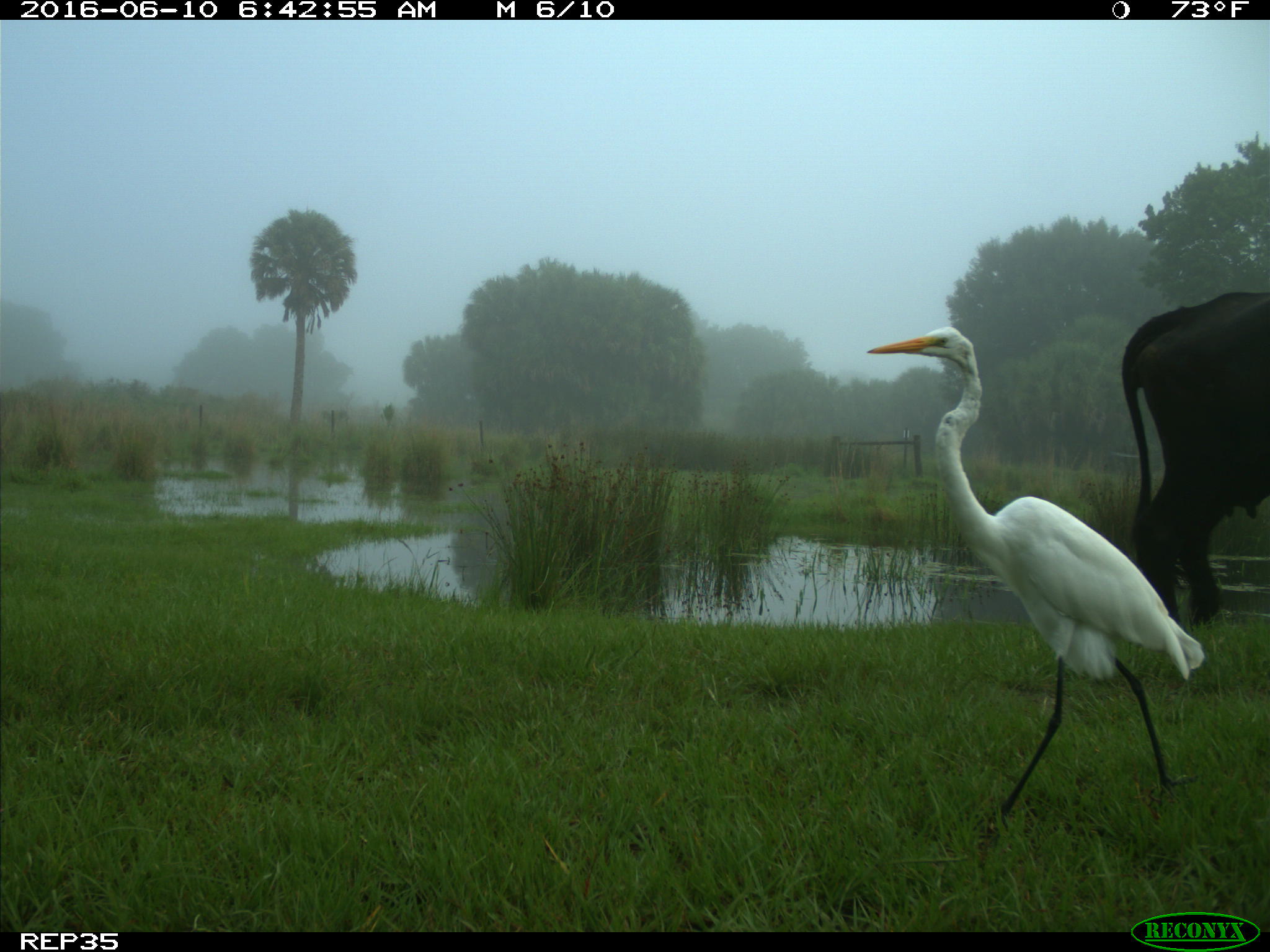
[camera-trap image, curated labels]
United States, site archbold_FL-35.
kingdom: Animalia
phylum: Chordata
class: Mammalia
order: Artiodactyla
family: Bovidae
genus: Bos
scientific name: Bos taurus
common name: domestic cow